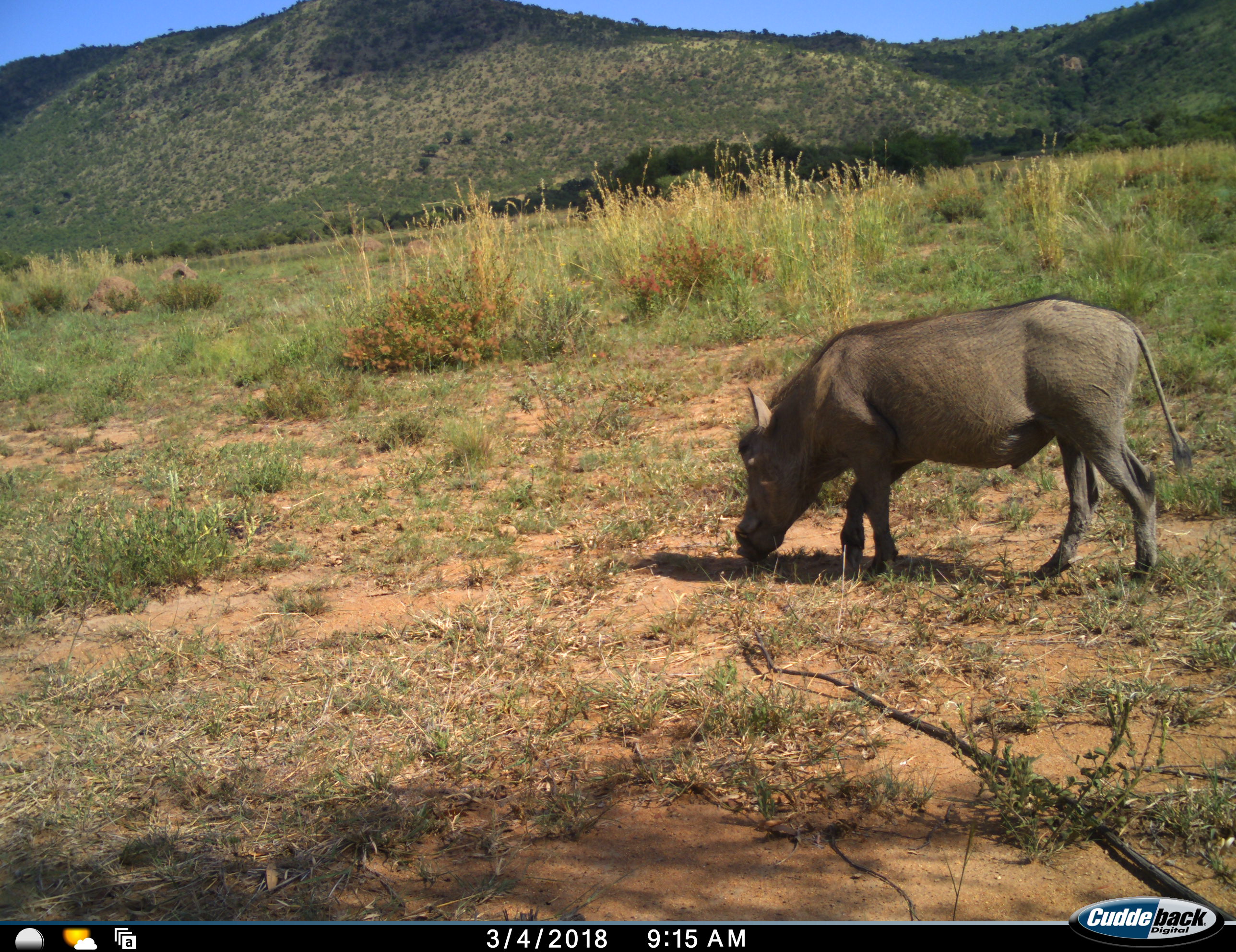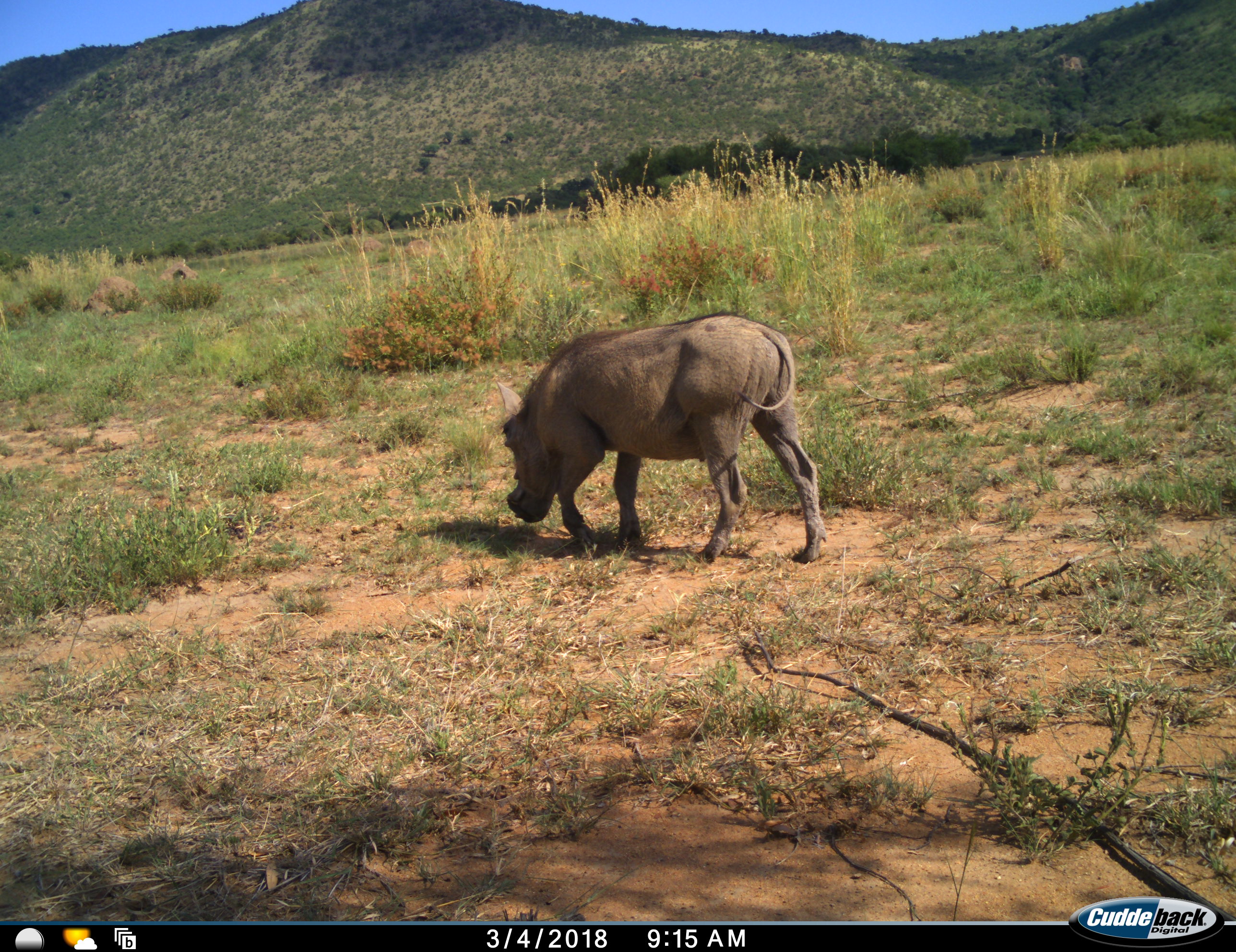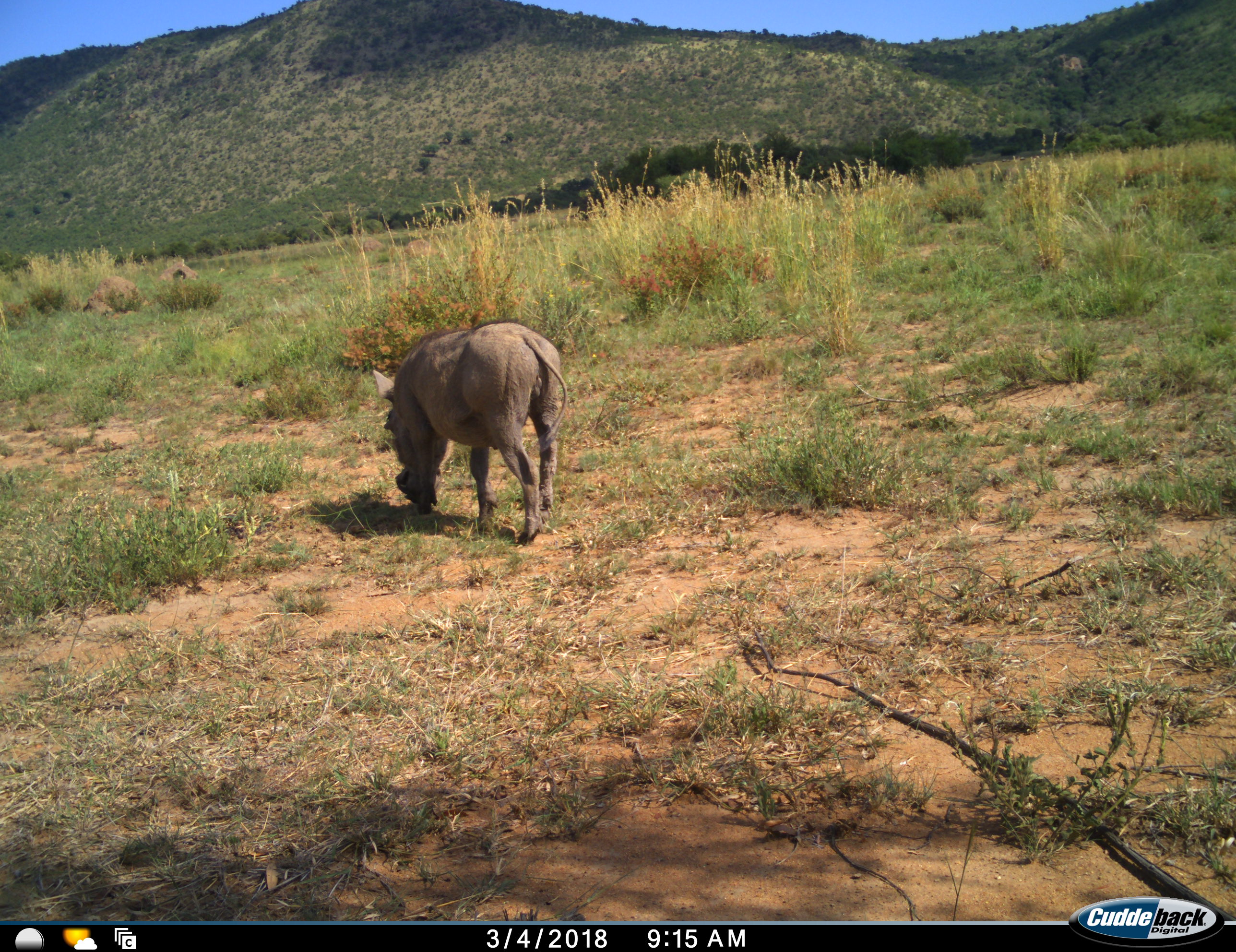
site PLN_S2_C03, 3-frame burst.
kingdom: Animalia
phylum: Chordata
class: Mammalia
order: Artiodactyla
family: Suidae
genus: Phacochoerus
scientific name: Phacochoerus africanus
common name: warthog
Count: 1.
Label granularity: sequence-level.